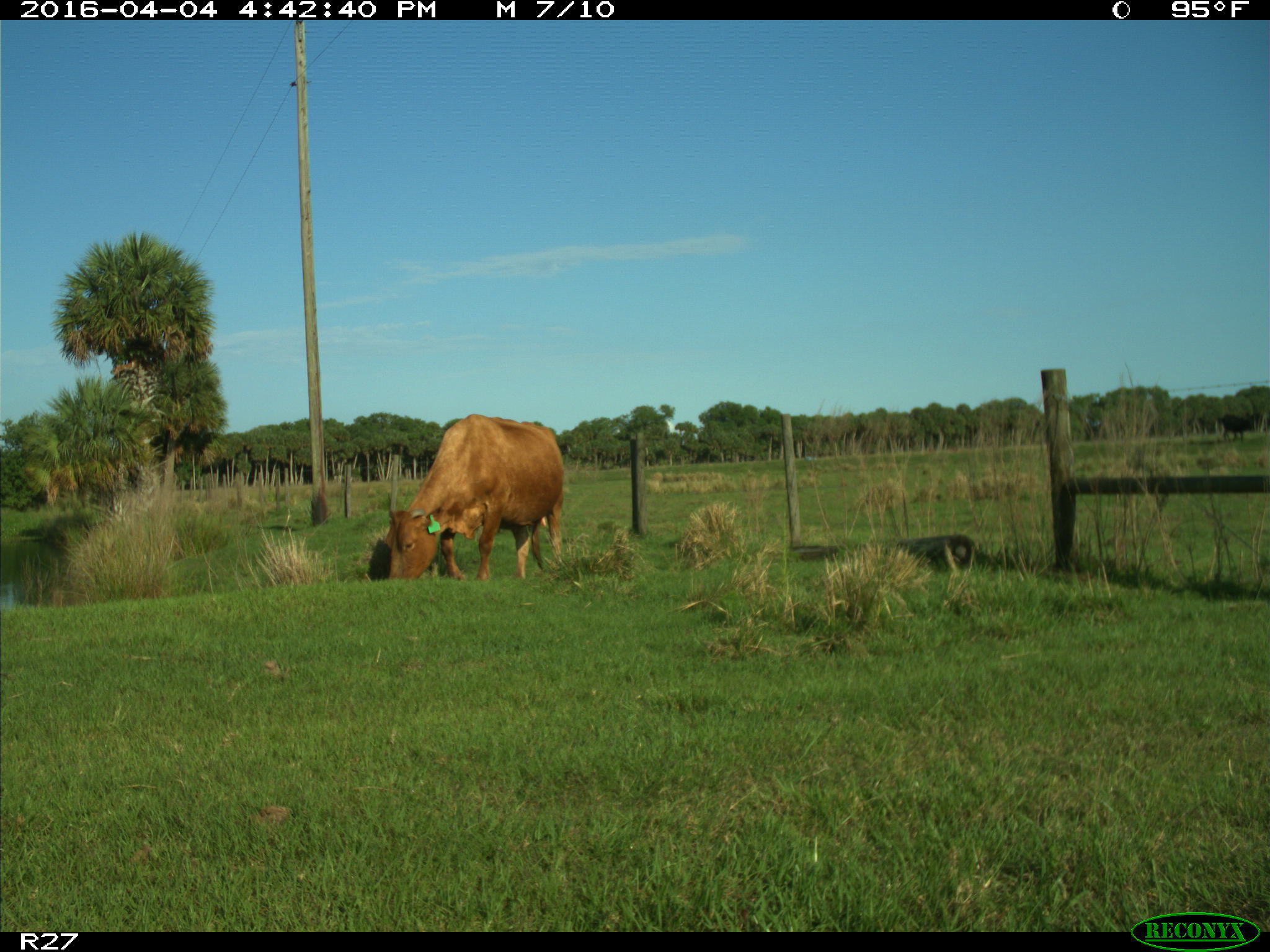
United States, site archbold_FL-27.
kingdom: Animalia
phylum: Chordata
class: Mammalia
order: Artiodactyla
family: Bovidae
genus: Bos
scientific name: Bos taurus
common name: domestic cow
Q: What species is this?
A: Bos taurus (domestic cow).